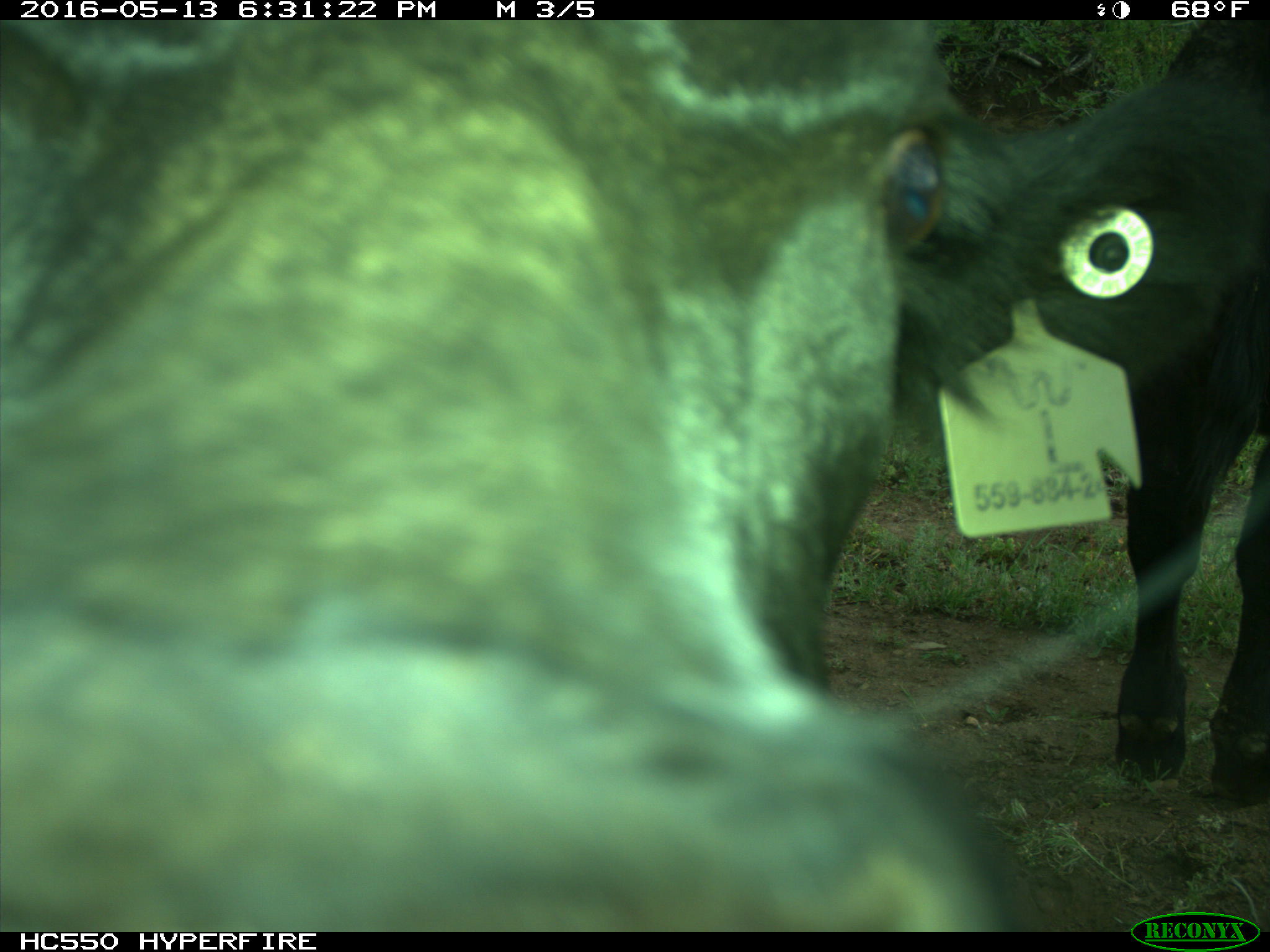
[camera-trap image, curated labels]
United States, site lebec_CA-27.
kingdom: Animalia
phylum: Chordata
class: Mammalia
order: Artiodactyla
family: Bovidae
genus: Bos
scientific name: Bos taurus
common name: domestic cow